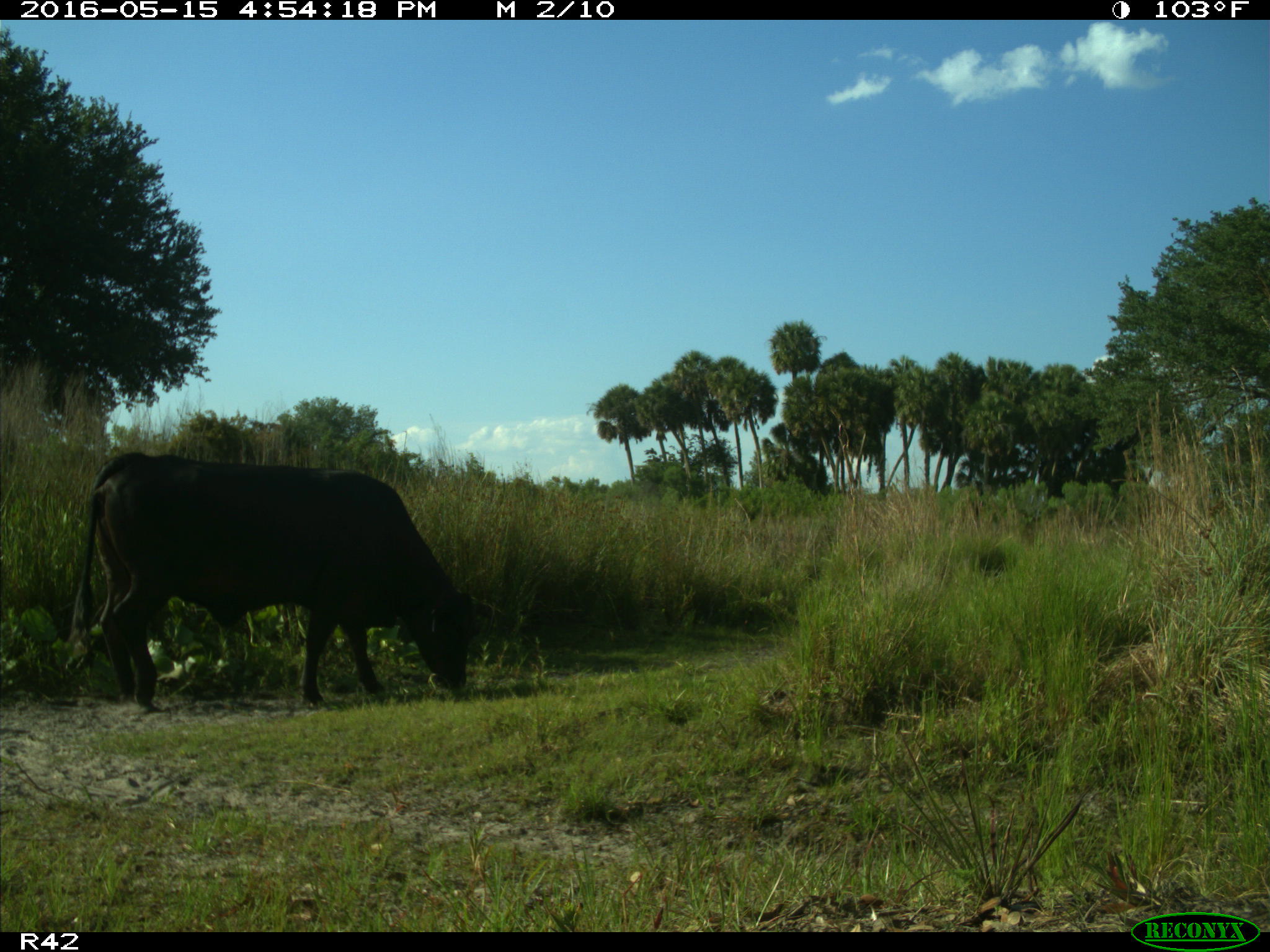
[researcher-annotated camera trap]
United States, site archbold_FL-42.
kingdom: Animalia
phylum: Chordata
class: Mammalia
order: Artiodactyla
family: Bovidae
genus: Bos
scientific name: Bos taurus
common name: domestic cow